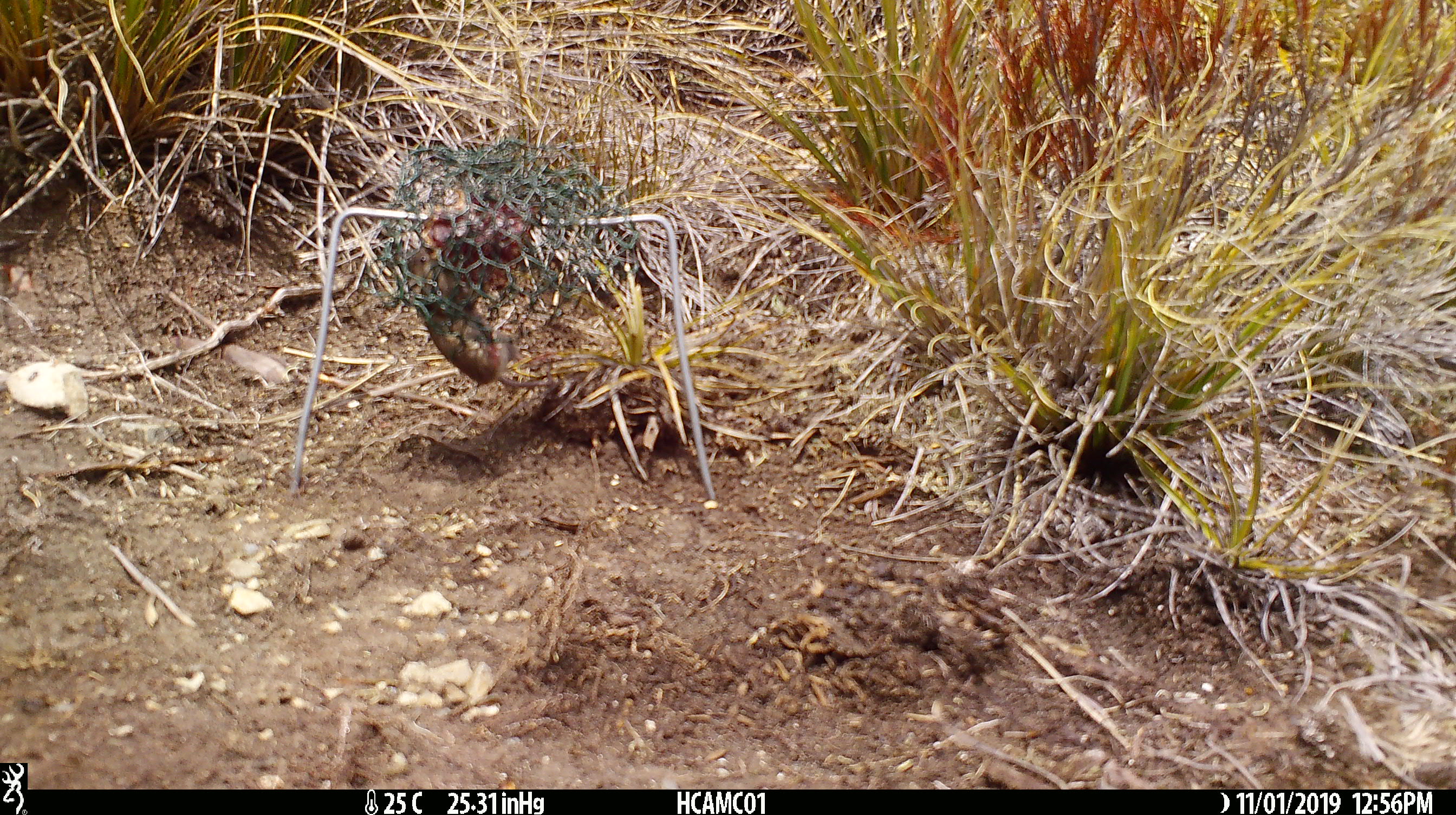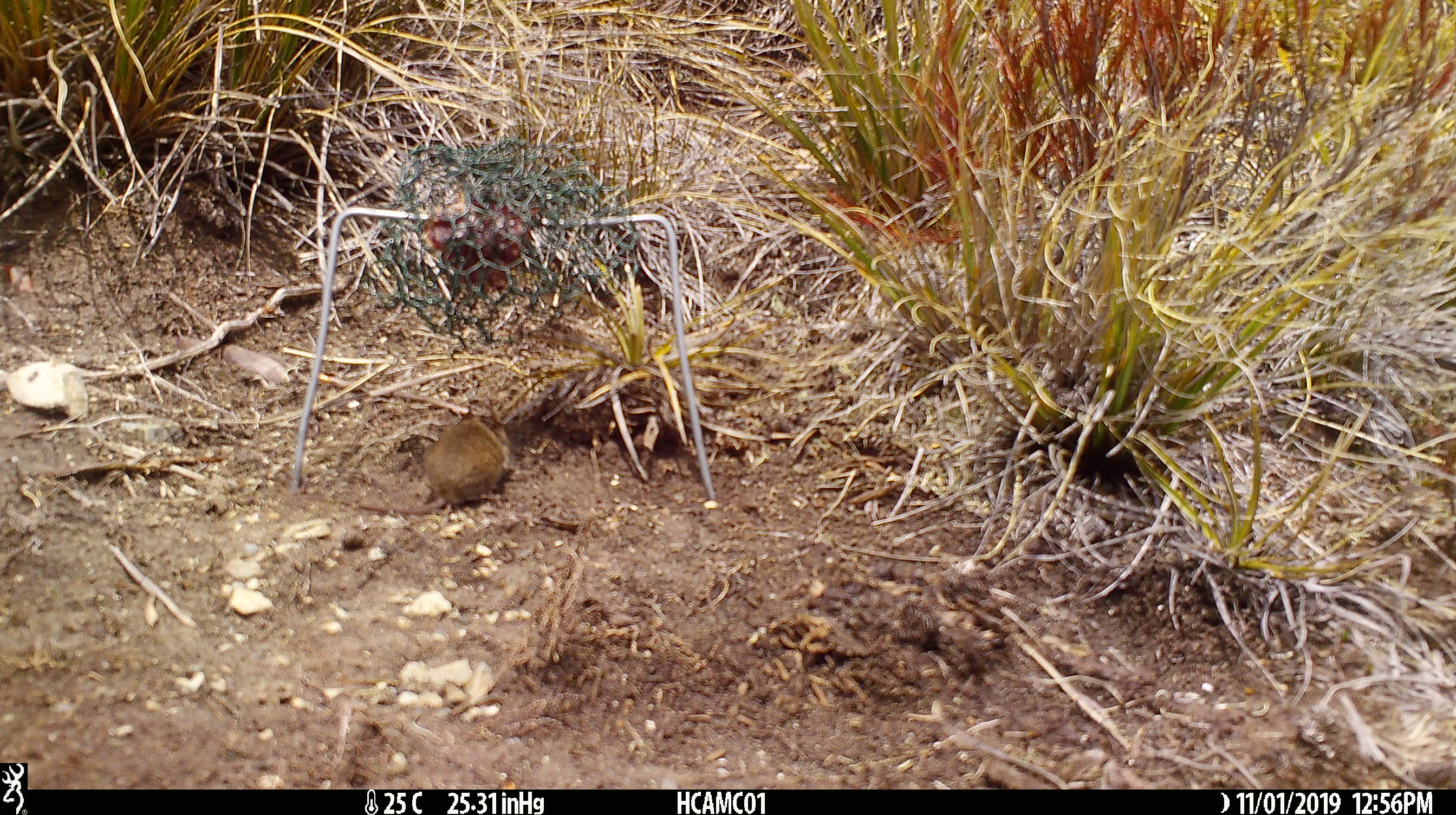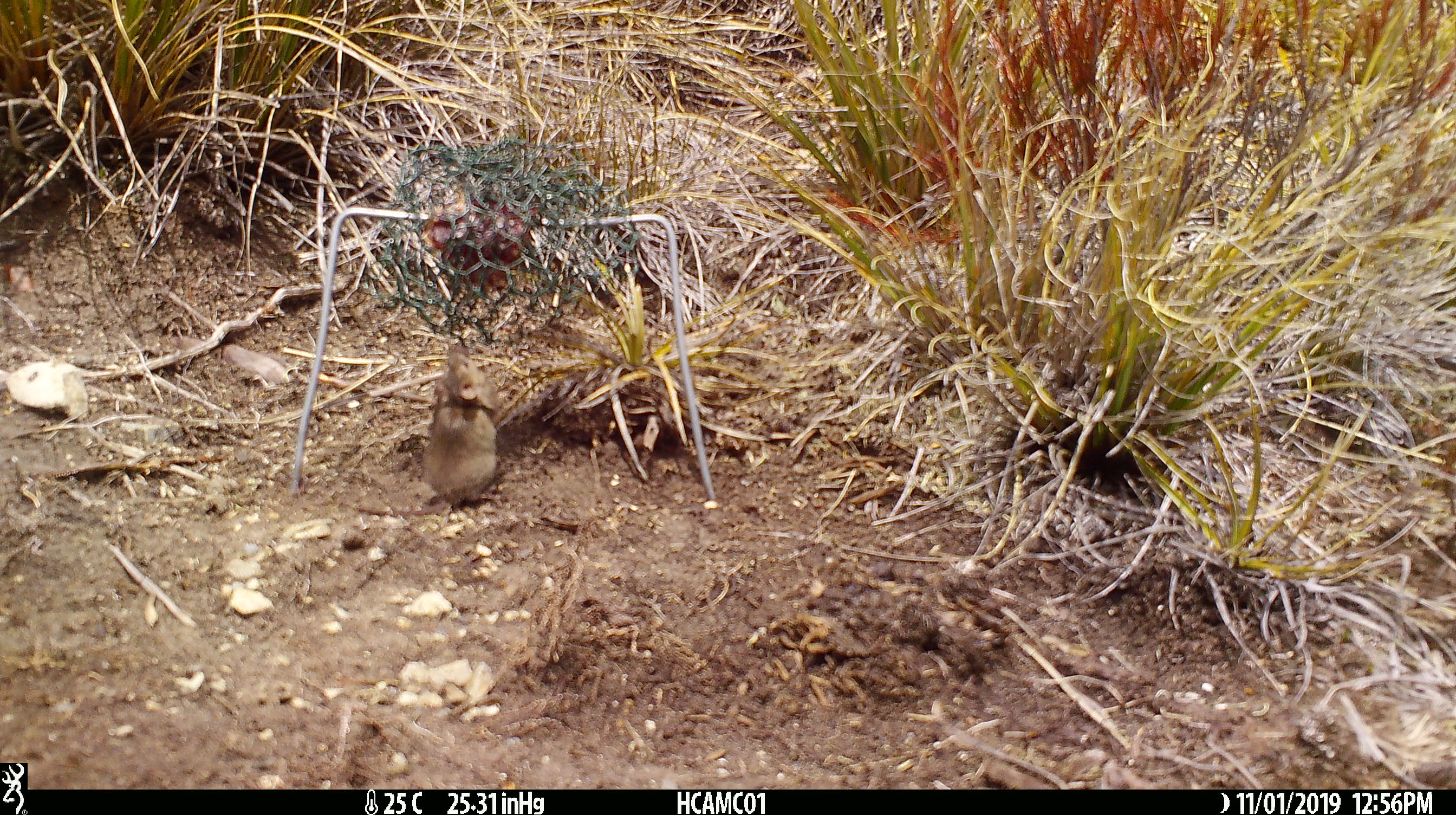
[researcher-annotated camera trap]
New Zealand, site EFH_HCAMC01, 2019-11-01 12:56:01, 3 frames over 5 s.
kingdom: Animalia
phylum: Chordata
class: Mammalia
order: Rodentia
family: Muridae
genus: Mus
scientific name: Mus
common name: mouse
Mouse (Mus).